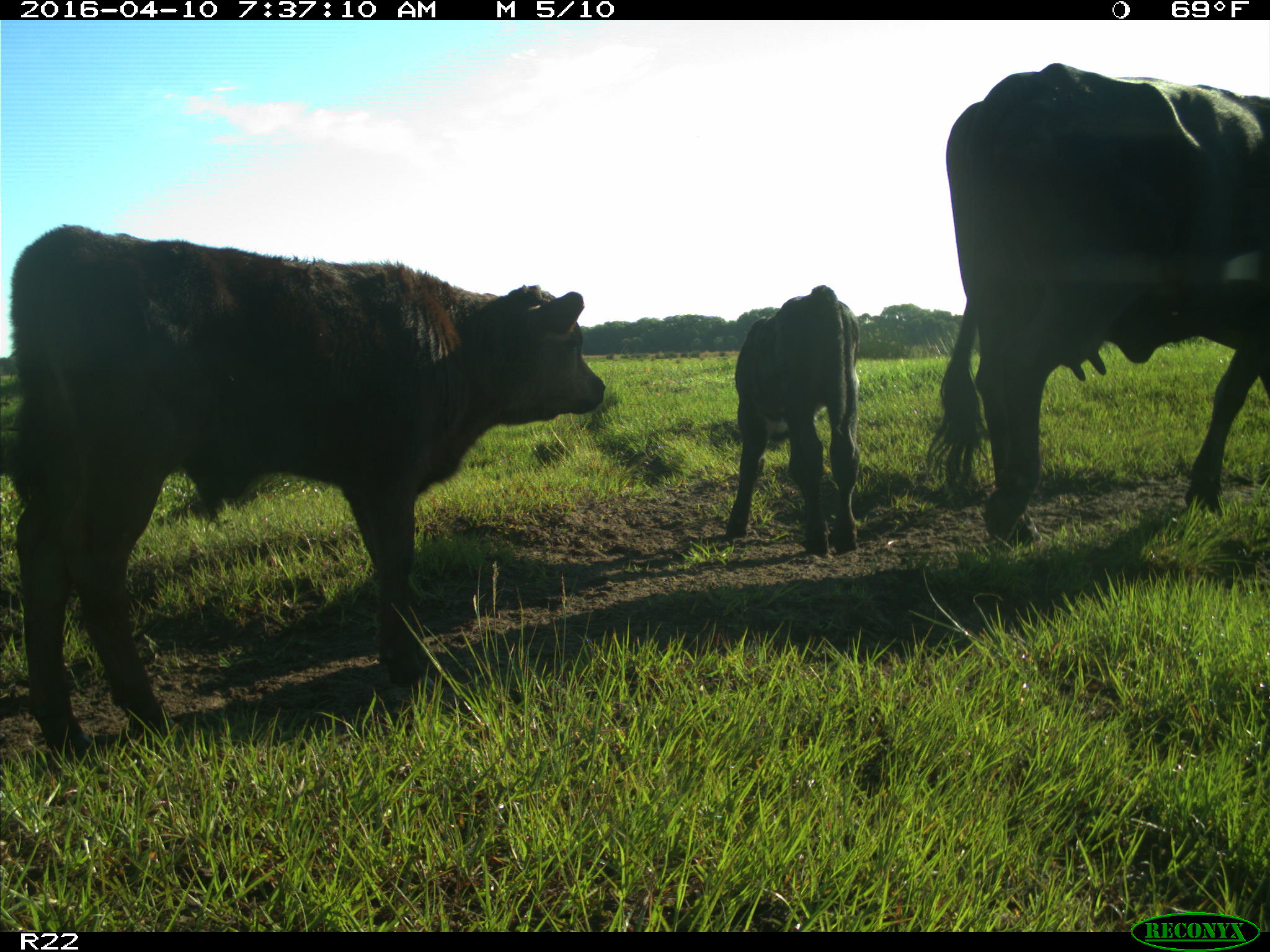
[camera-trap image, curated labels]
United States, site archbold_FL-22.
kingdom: Animalia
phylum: Chordata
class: Mammalia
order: Artiodactyla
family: Bovidae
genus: Bos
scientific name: Bos taurus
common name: domestic cow